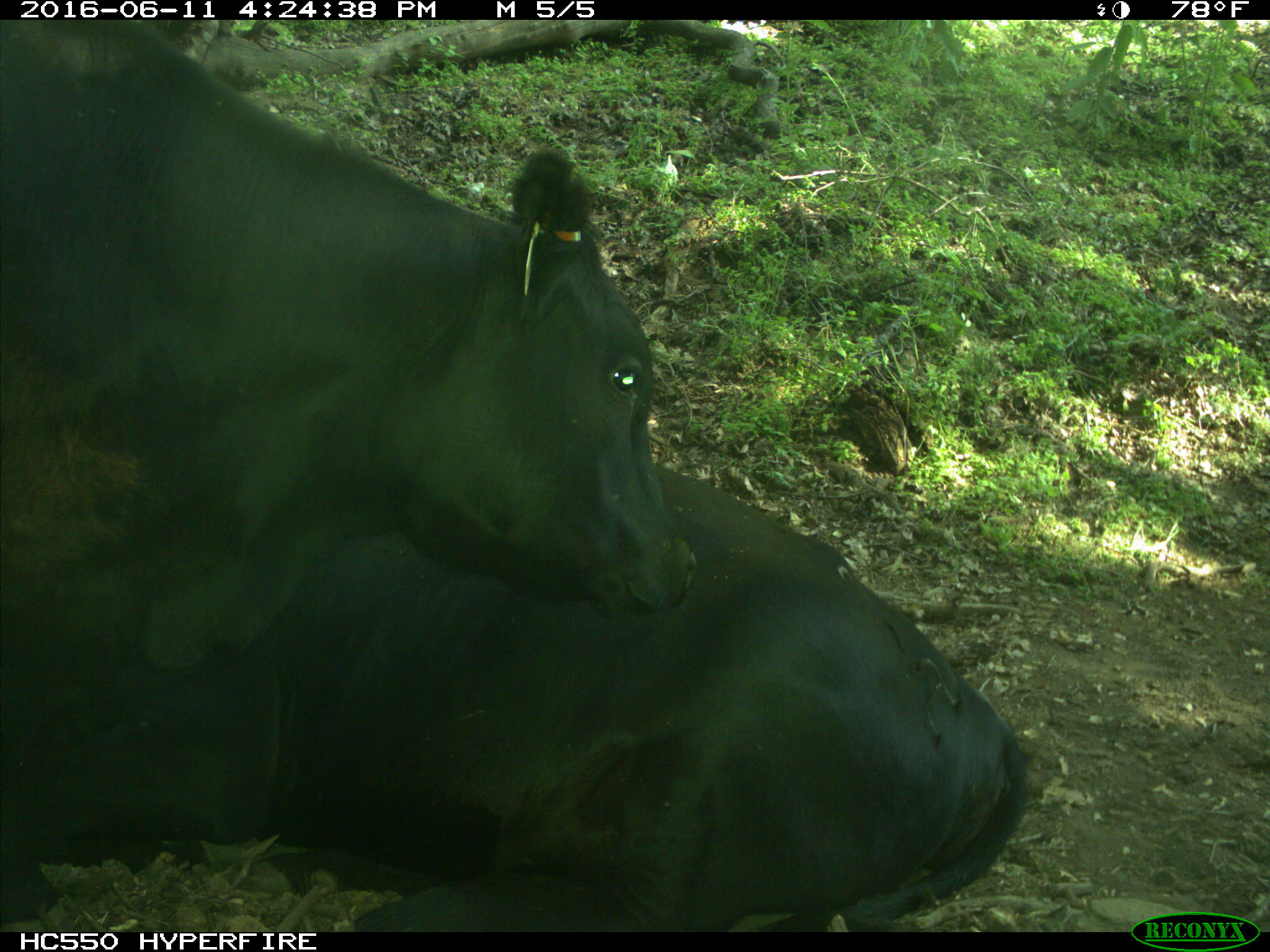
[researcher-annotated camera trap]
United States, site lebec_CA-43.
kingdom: Animalia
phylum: Chordata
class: Mammalia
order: Artiodactyla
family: Bovidae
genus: Bos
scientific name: Bos taurus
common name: domestic cow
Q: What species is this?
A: Bos taurus (domestic cow).